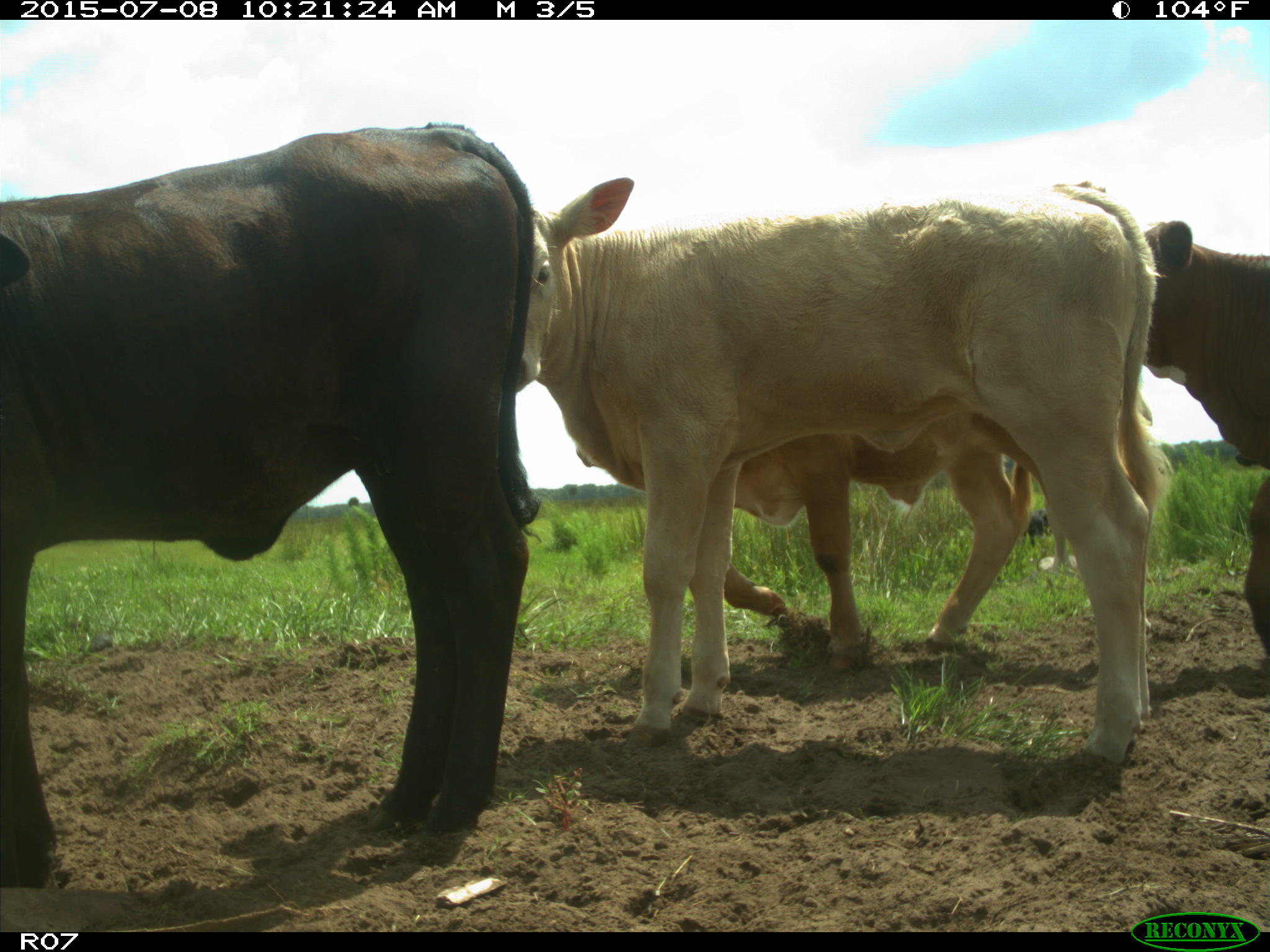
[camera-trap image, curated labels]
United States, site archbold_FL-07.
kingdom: Animalia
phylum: Chordata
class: Mammalia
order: Artiodactyla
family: Bovidae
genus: Bos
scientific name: Bos taurus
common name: domestic cow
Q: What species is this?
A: Bos taurus (domestic cow).